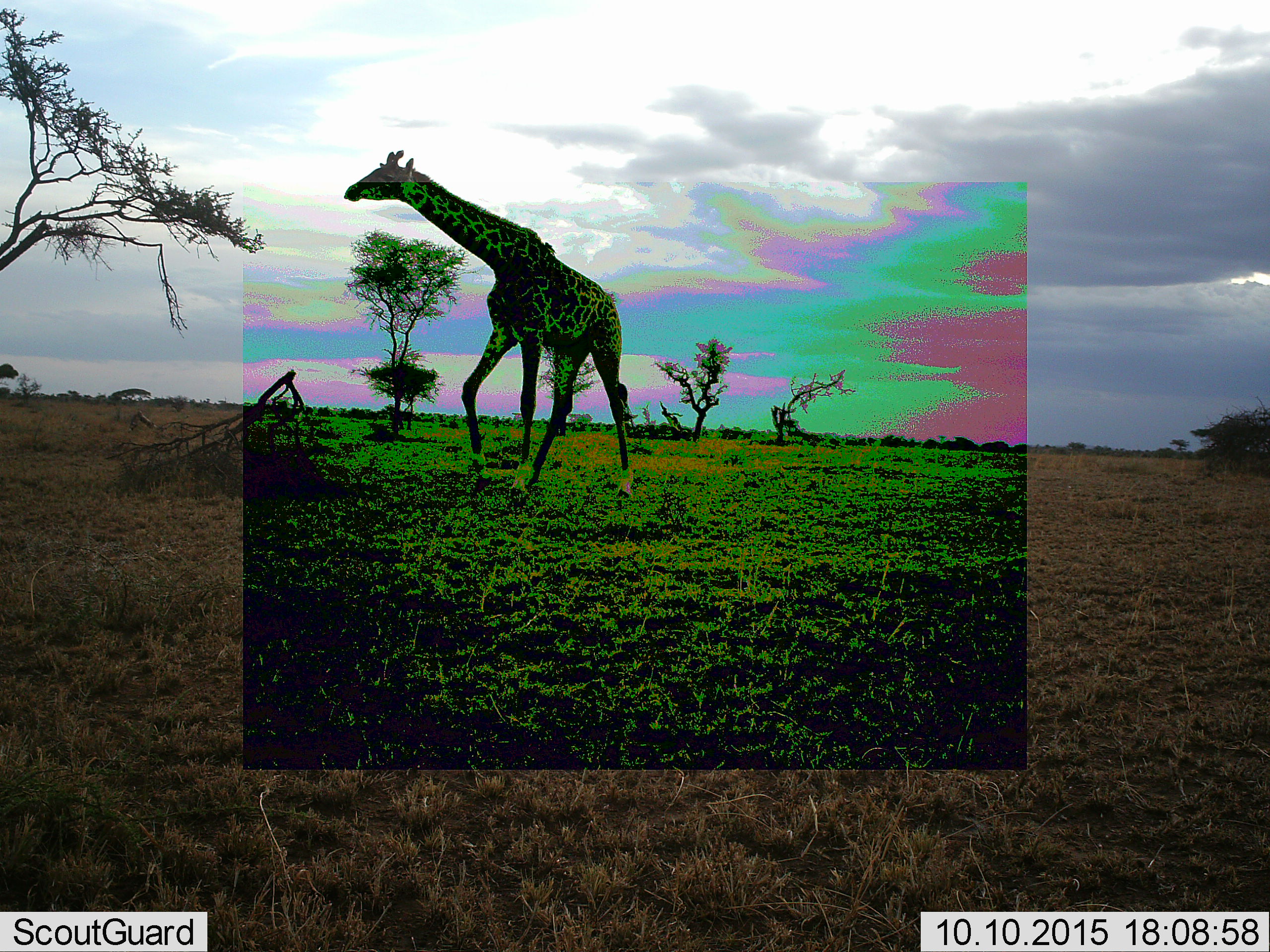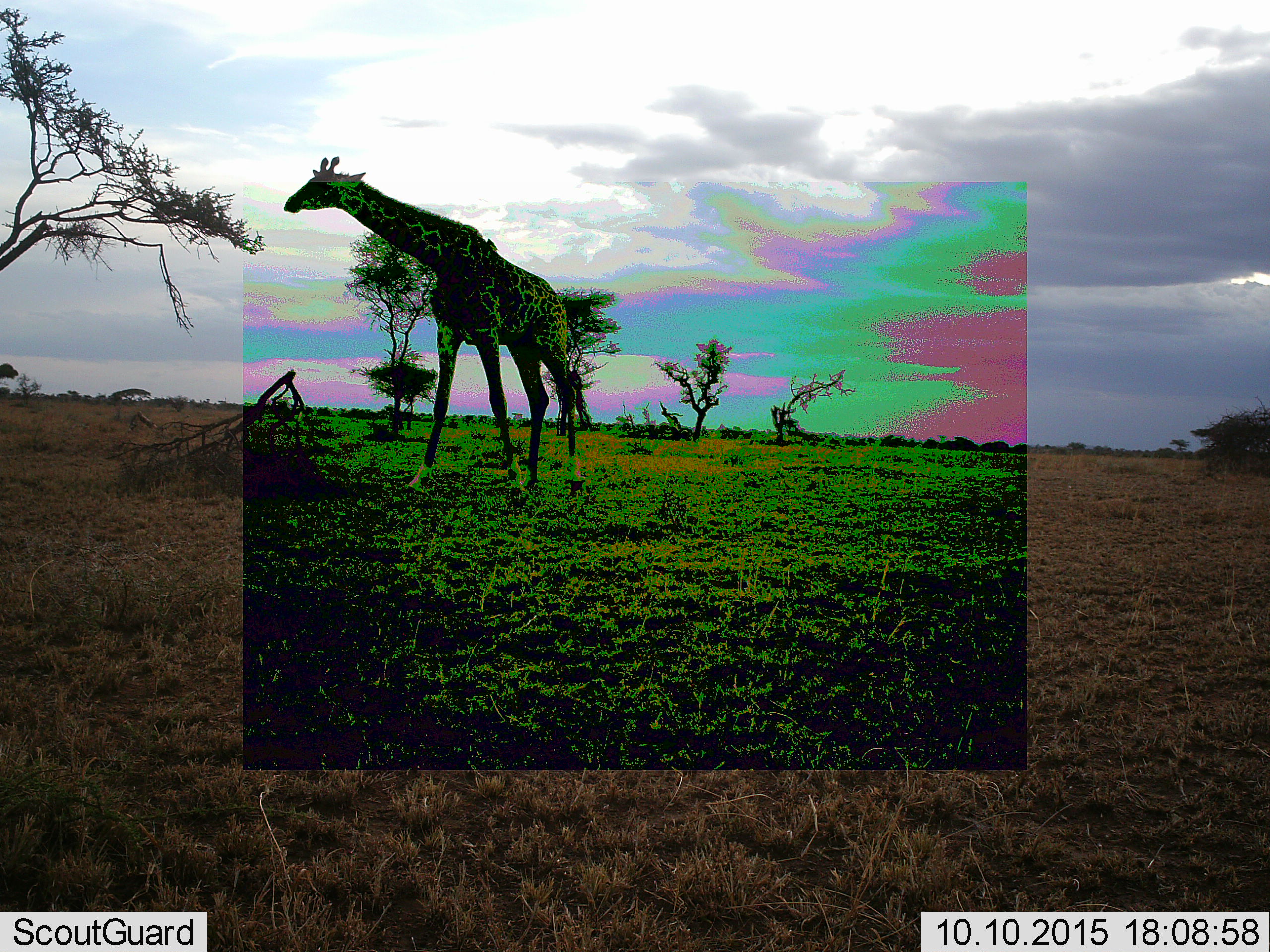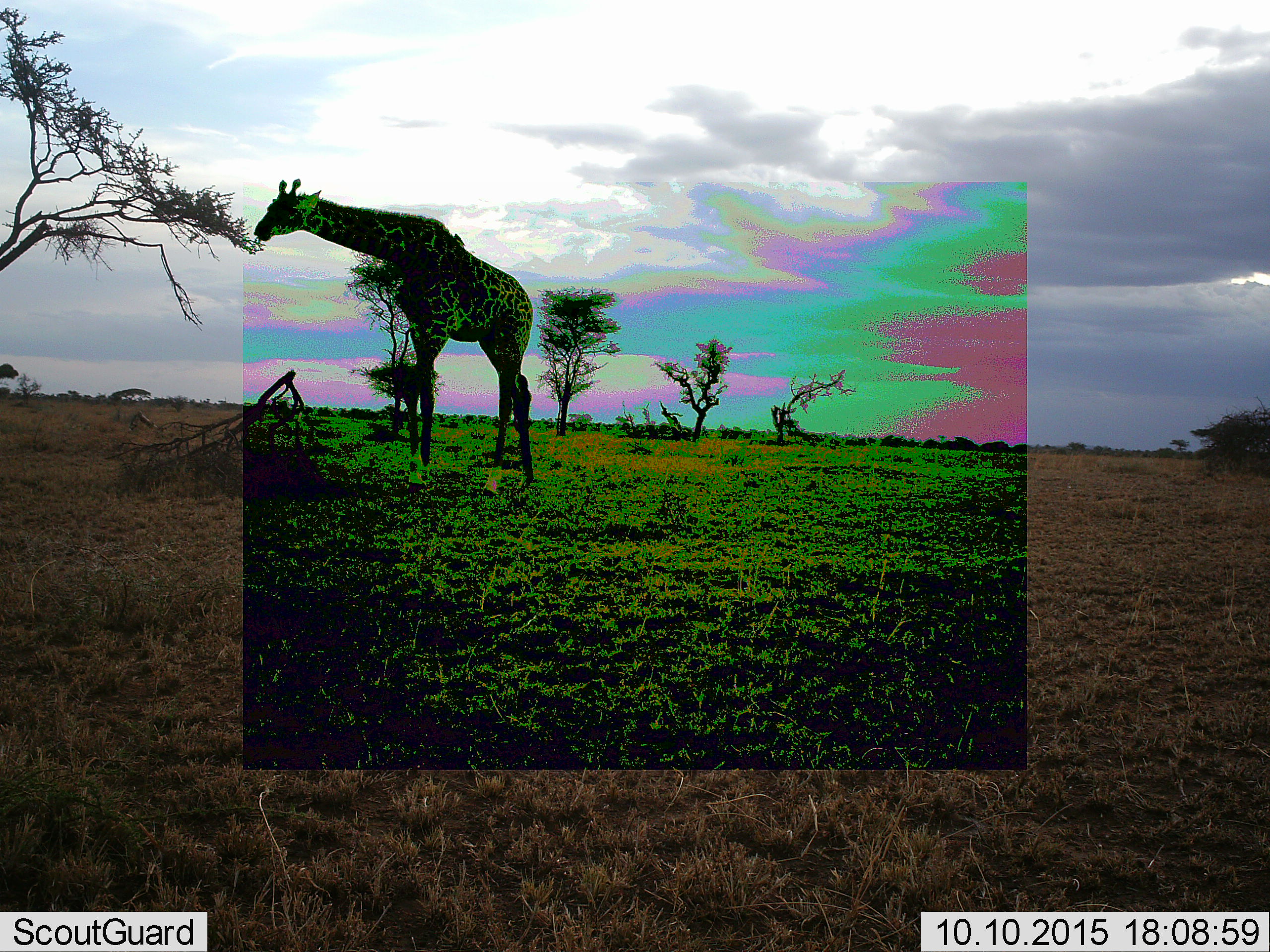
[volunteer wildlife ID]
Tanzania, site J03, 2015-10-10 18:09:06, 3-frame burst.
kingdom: Animalia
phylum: Chordata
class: Mammalia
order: Artiodactyla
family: Giraffidae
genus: Giraffa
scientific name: Giraffa camelopardalis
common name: giraffe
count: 1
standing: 11%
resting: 0%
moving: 78%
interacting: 0%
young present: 0%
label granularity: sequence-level